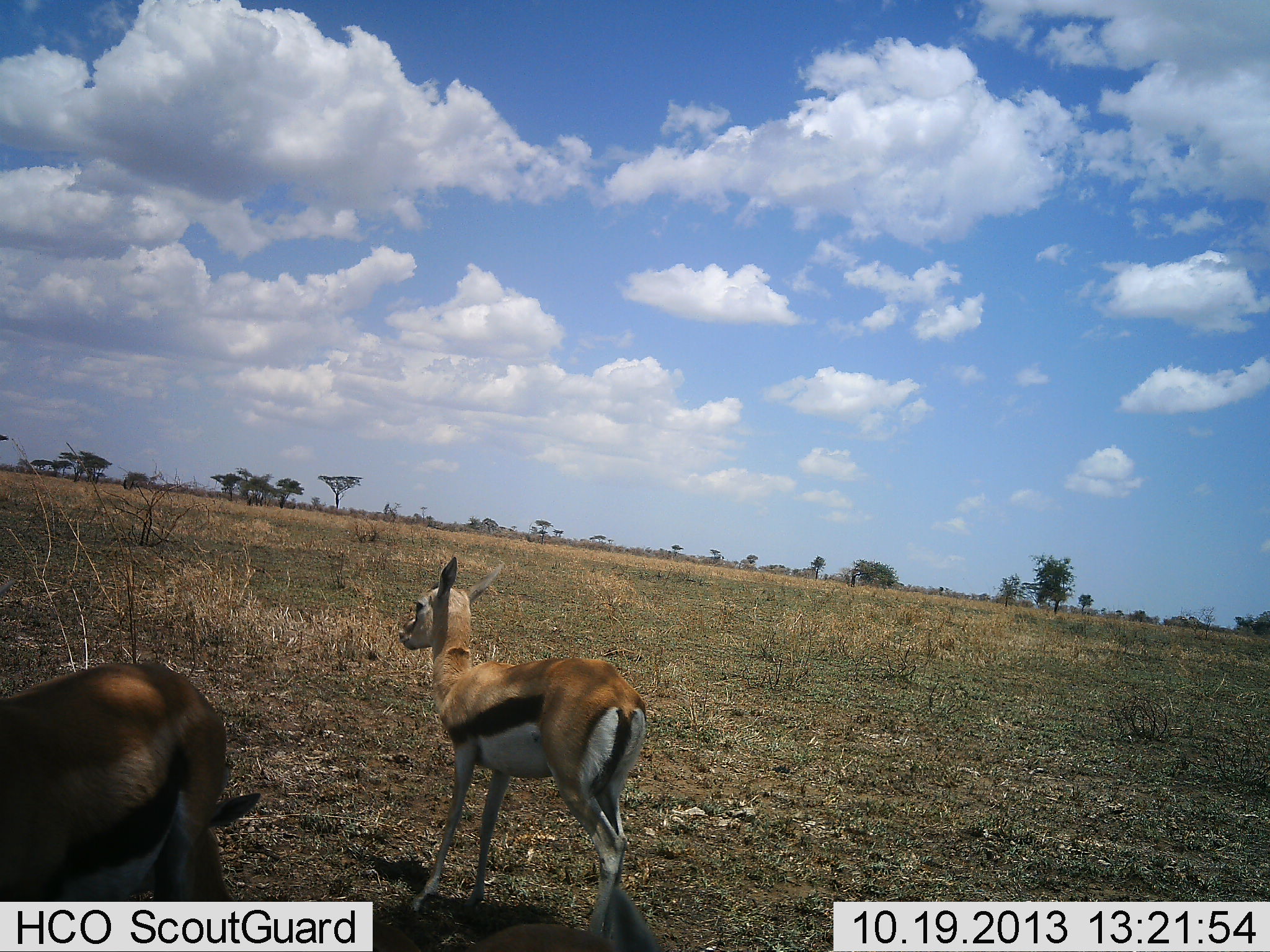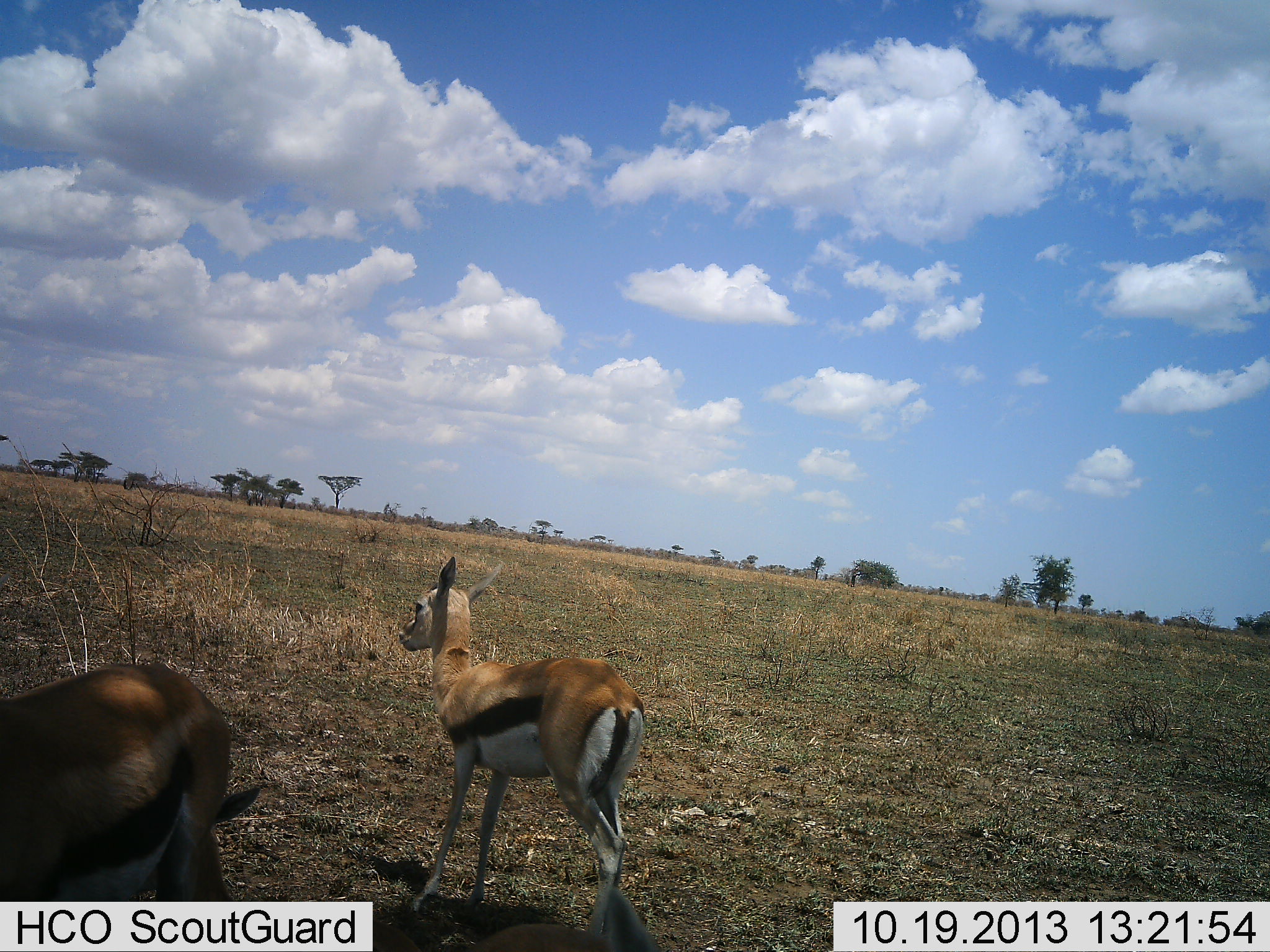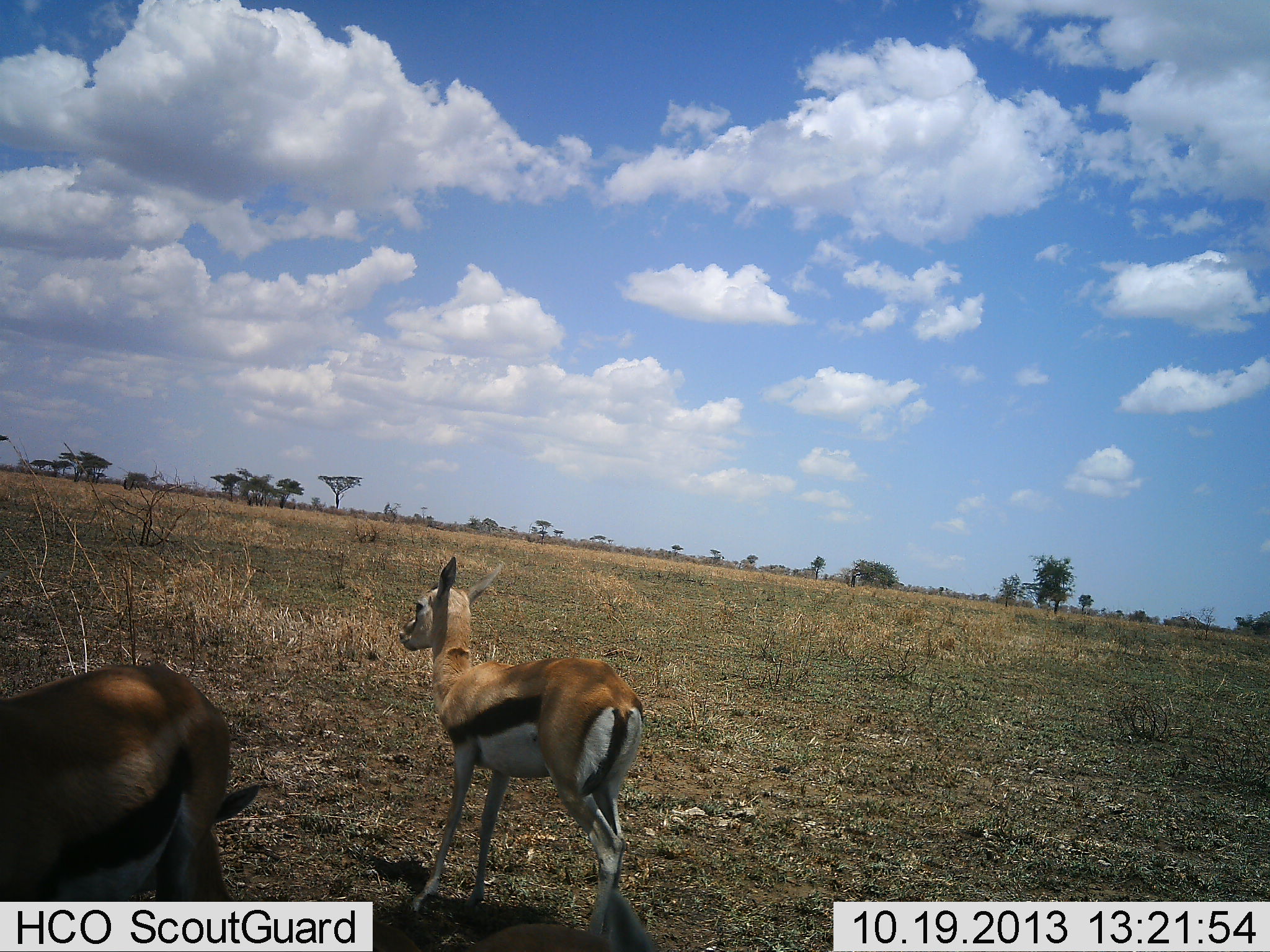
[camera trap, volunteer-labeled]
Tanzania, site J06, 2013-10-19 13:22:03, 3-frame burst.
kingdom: Animalia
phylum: Chordata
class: Mammalia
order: Artiodactyla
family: Bovidae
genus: Eudorcas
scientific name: Eudorcas thomsonii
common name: thomson's gazelle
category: gazellethomsons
Gazellethomsons (thomson's gazelle) (Eudorcas thomsonii), count 2. Behavior (volunteer vote fractions): standing 94%, resting 0%, moving 6%, interacting 6%. Young present (vote fraction): 25%. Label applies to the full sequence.